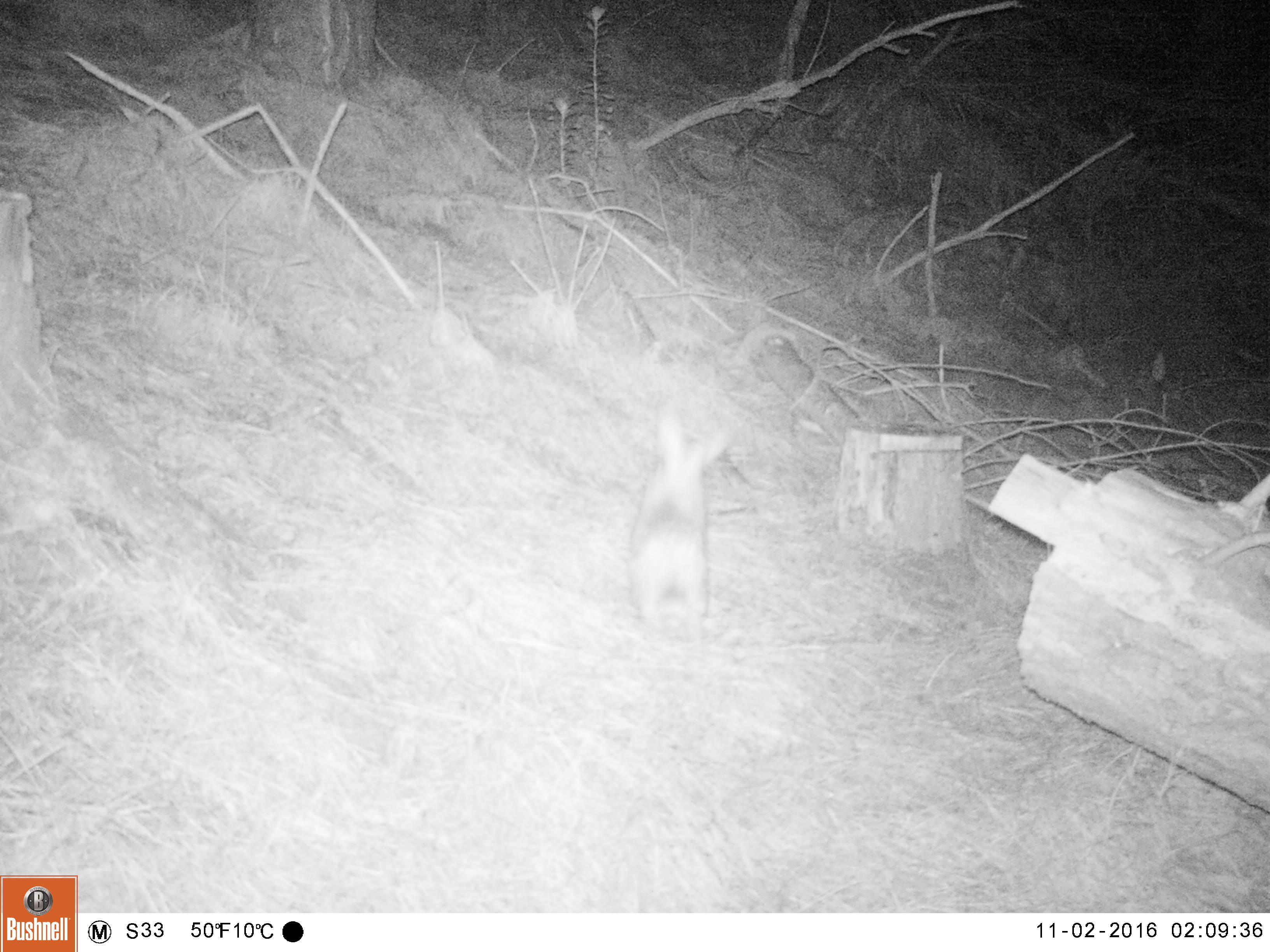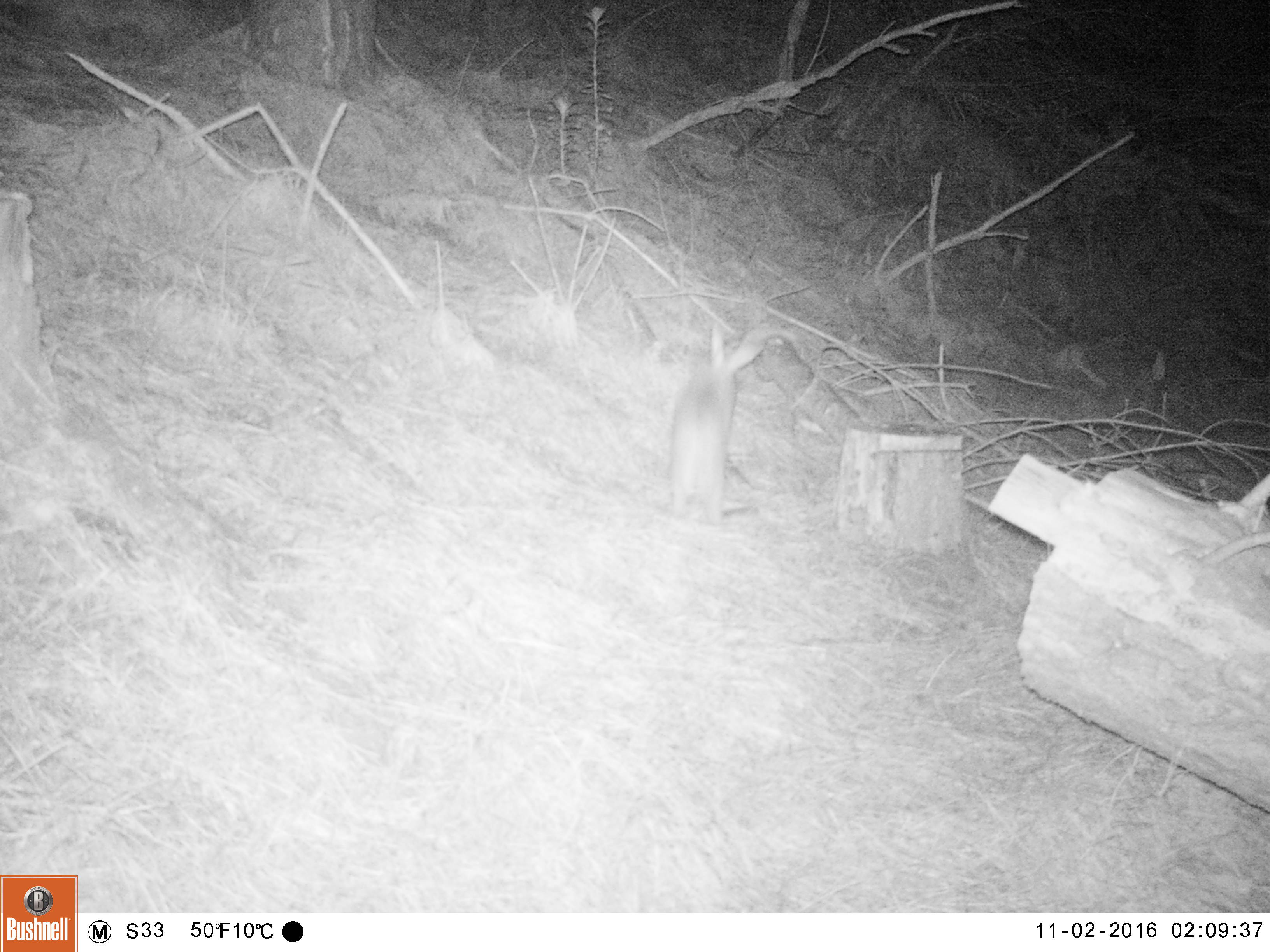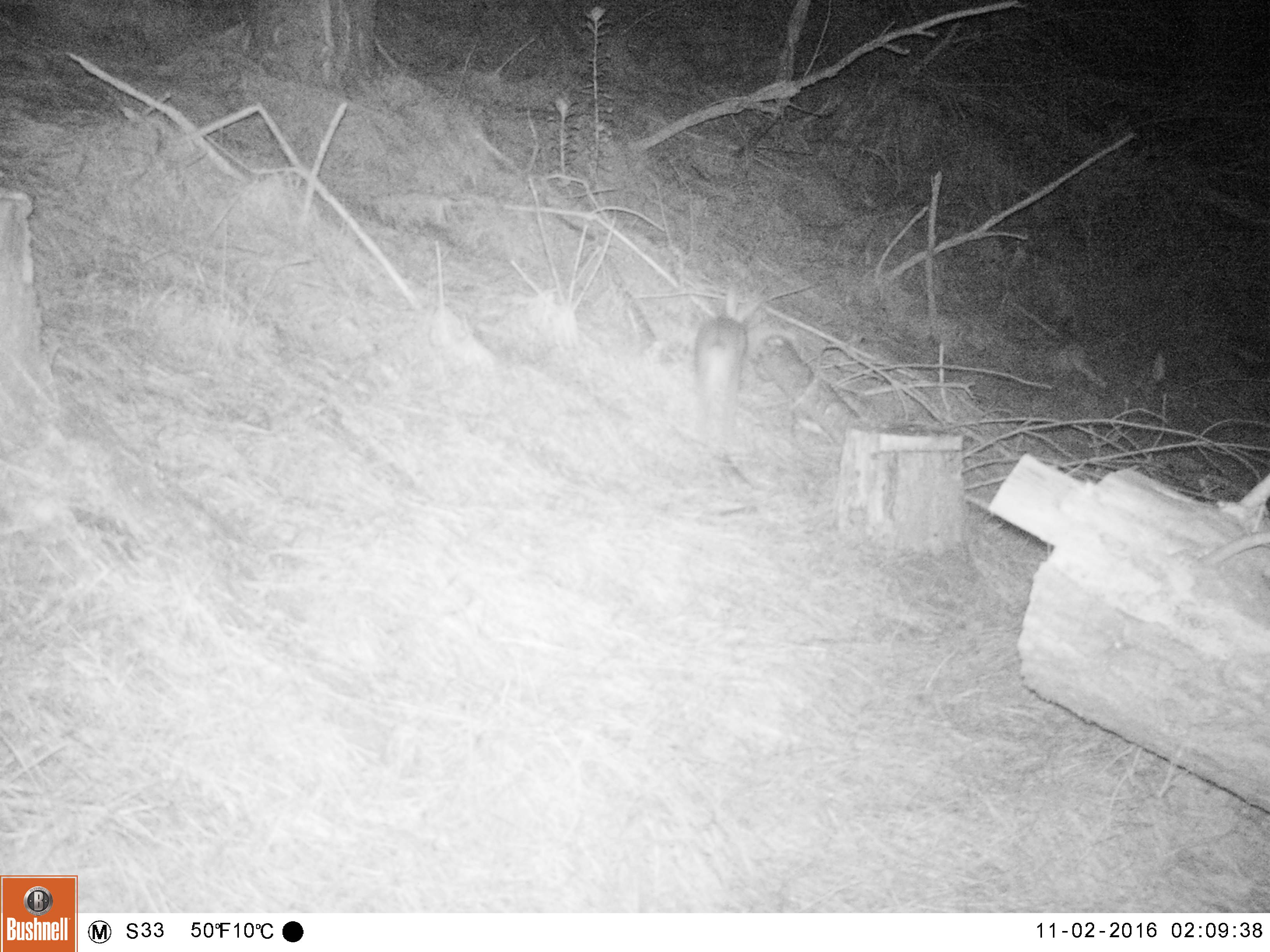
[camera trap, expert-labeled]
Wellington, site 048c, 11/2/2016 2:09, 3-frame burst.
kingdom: Animalia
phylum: Chordata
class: Mammalia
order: Lagomorpha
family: Leporidae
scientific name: Leporidae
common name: rabbit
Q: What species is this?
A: Rabbit (Leporidae).